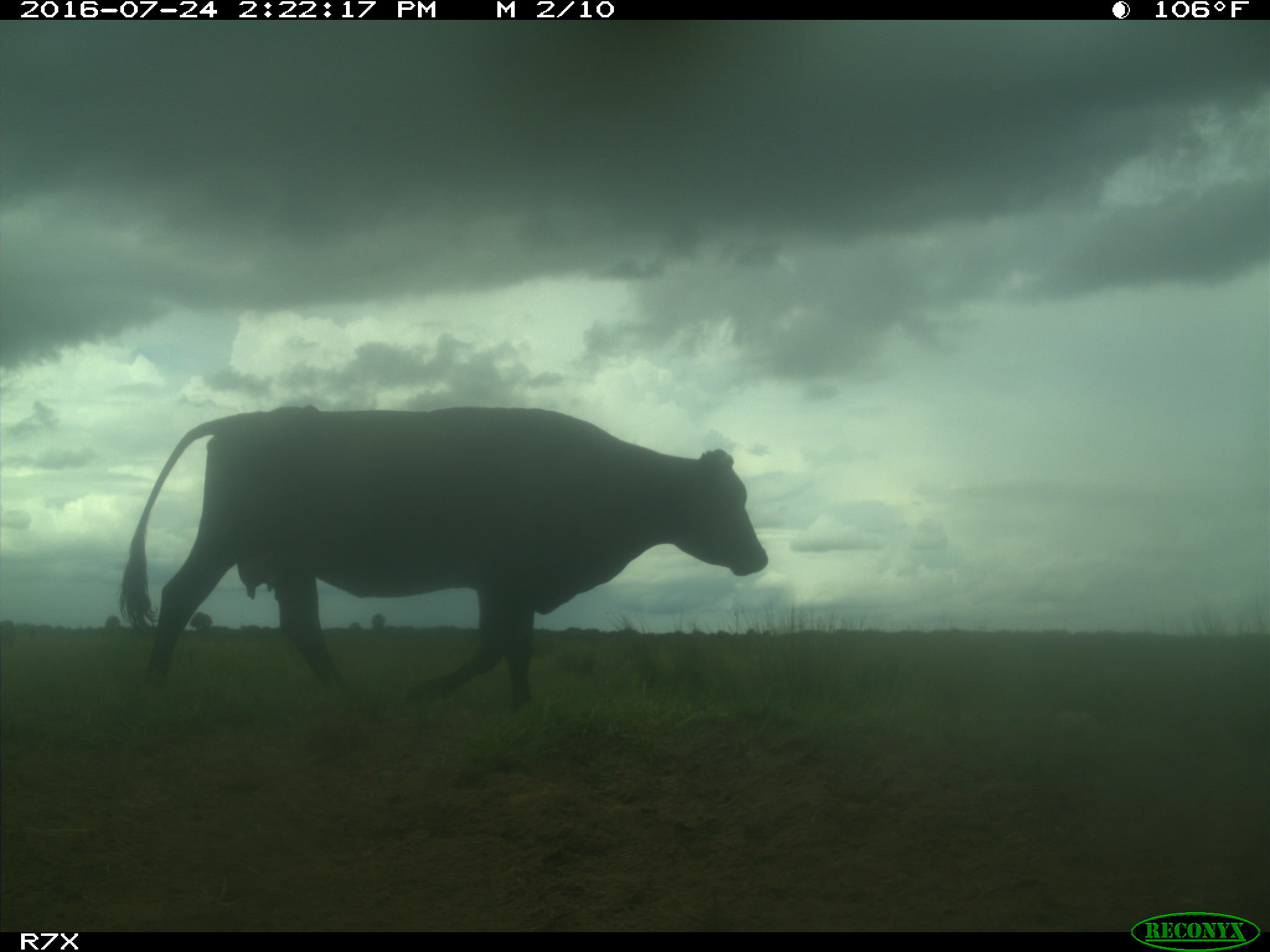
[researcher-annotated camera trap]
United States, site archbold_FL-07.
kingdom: Animalia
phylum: Chordata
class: Mammalia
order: Artiodactyla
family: Bovidae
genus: Bos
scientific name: Bos taurus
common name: domestic cow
Bos taurus (domestic cow).